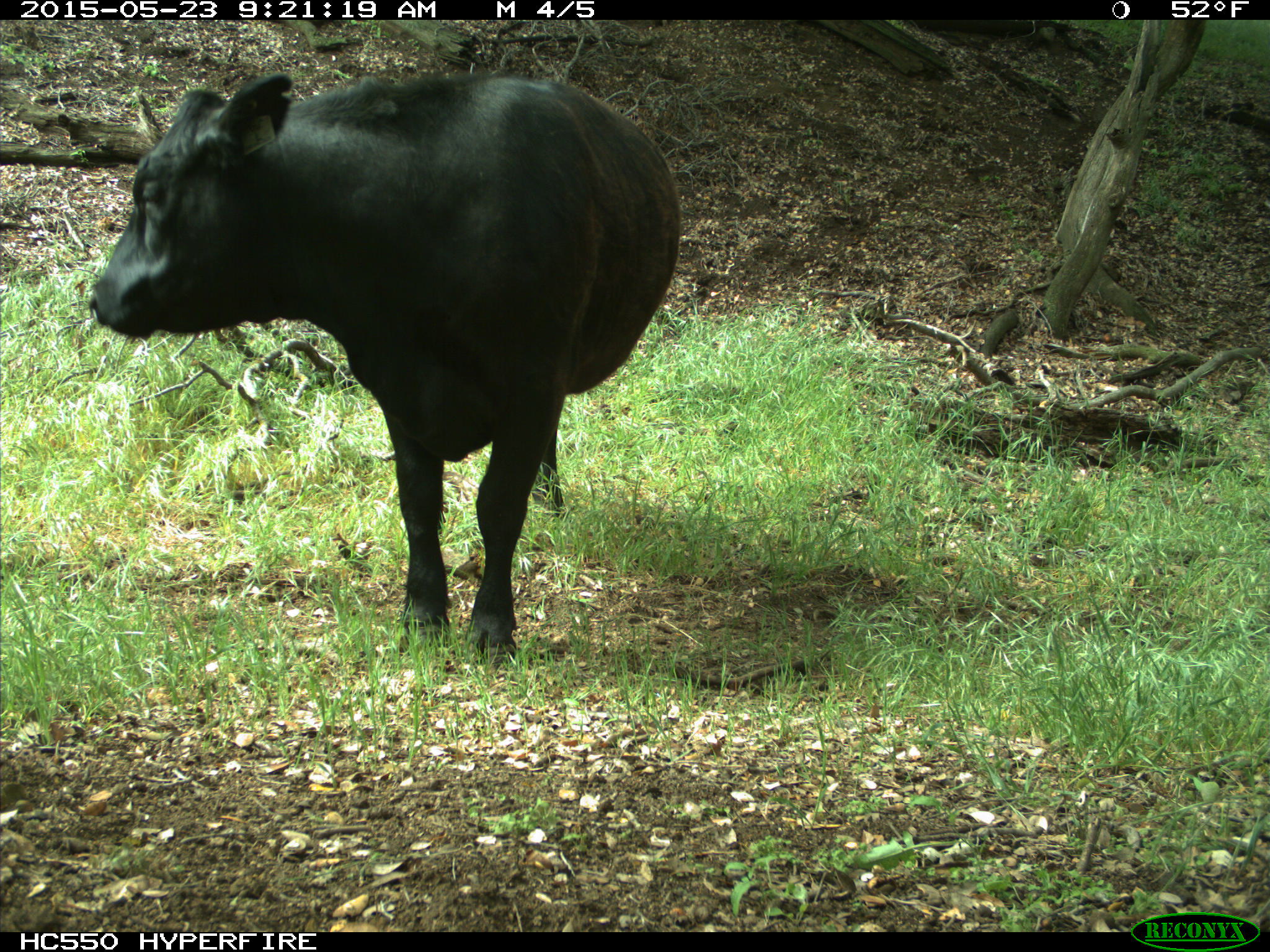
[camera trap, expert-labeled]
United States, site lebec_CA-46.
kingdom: Animalia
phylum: Chordata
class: Mammalia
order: Artiodactyla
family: Bovidae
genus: Bos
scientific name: Bos taurus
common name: domestic cow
Bos taurus (domestic cow).